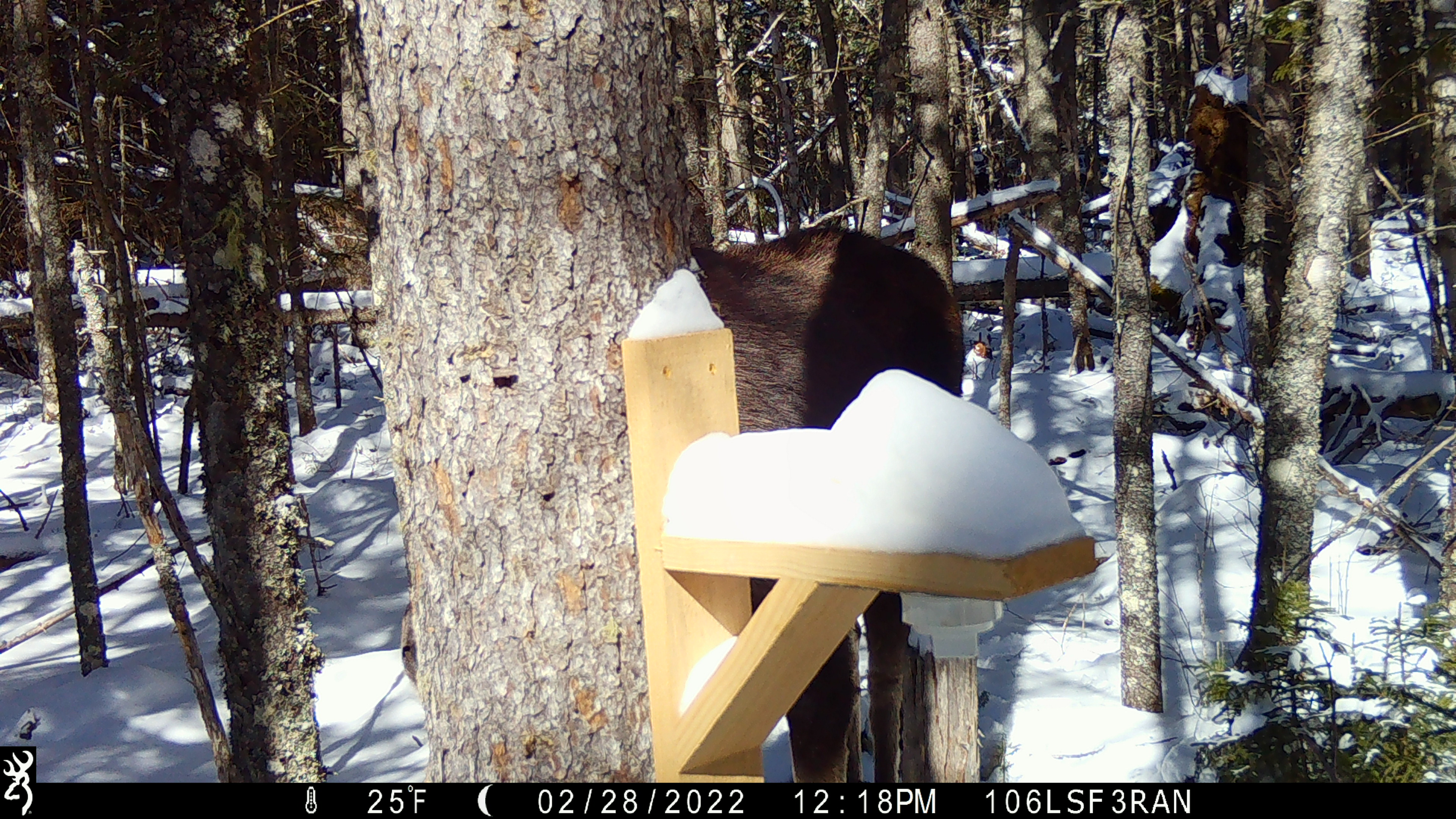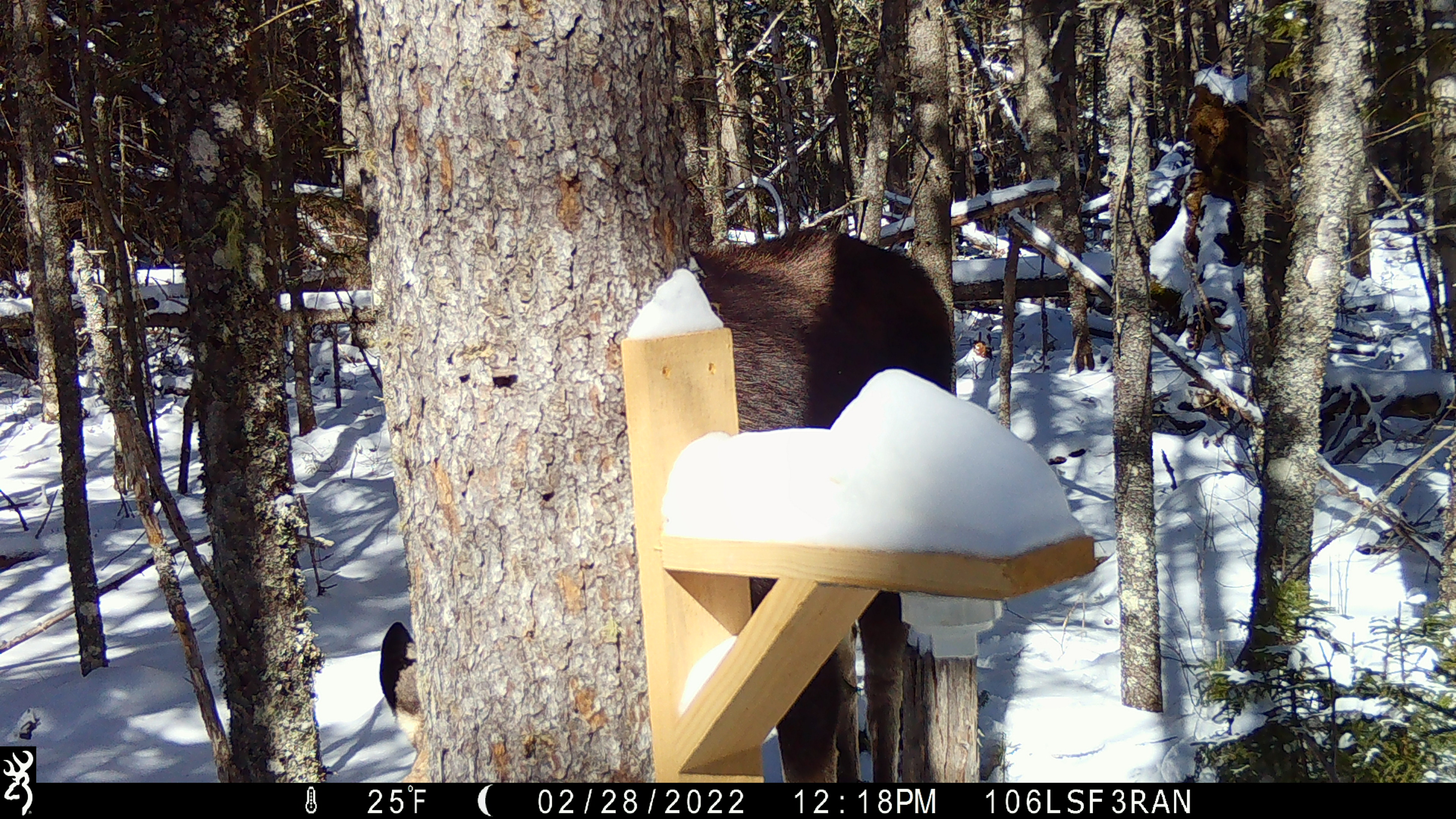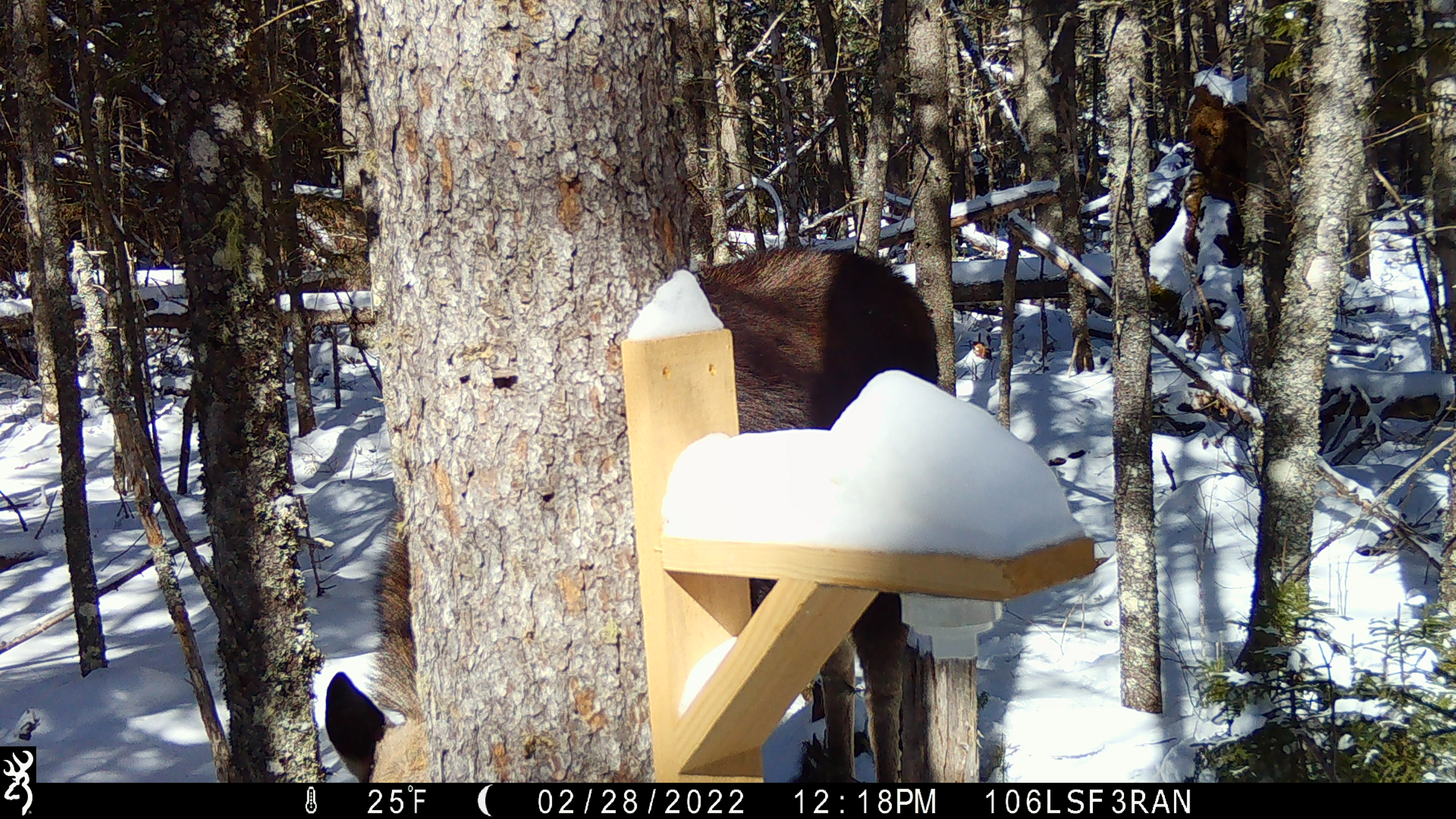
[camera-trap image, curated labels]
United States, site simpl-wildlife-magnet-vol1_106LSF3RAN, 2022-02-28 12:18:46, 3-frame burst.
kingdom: Animalia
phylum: Chordata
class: Mammalia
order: Artiodactyla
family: Cervidae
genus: Alces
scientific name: Alces alces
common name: moose